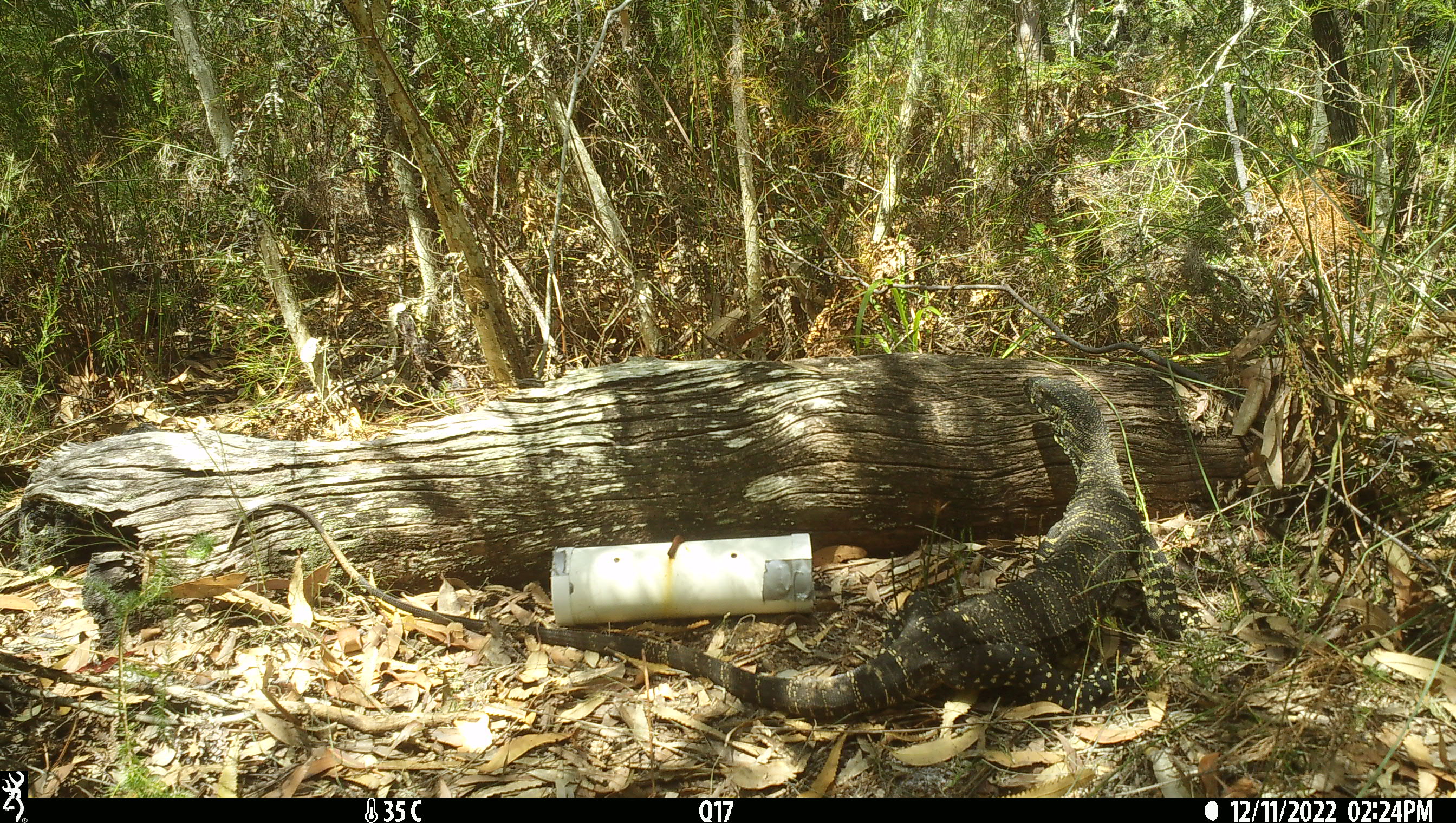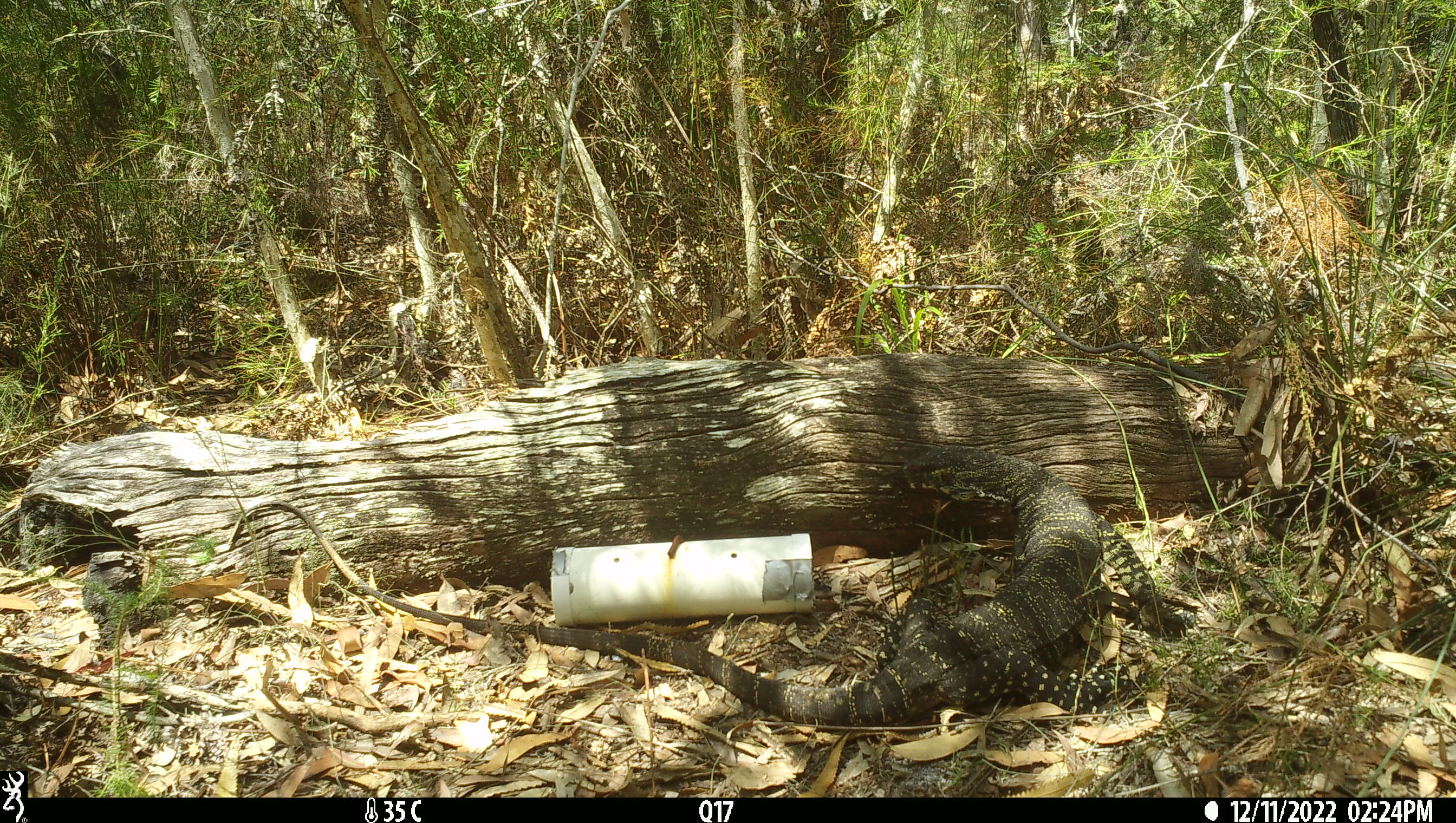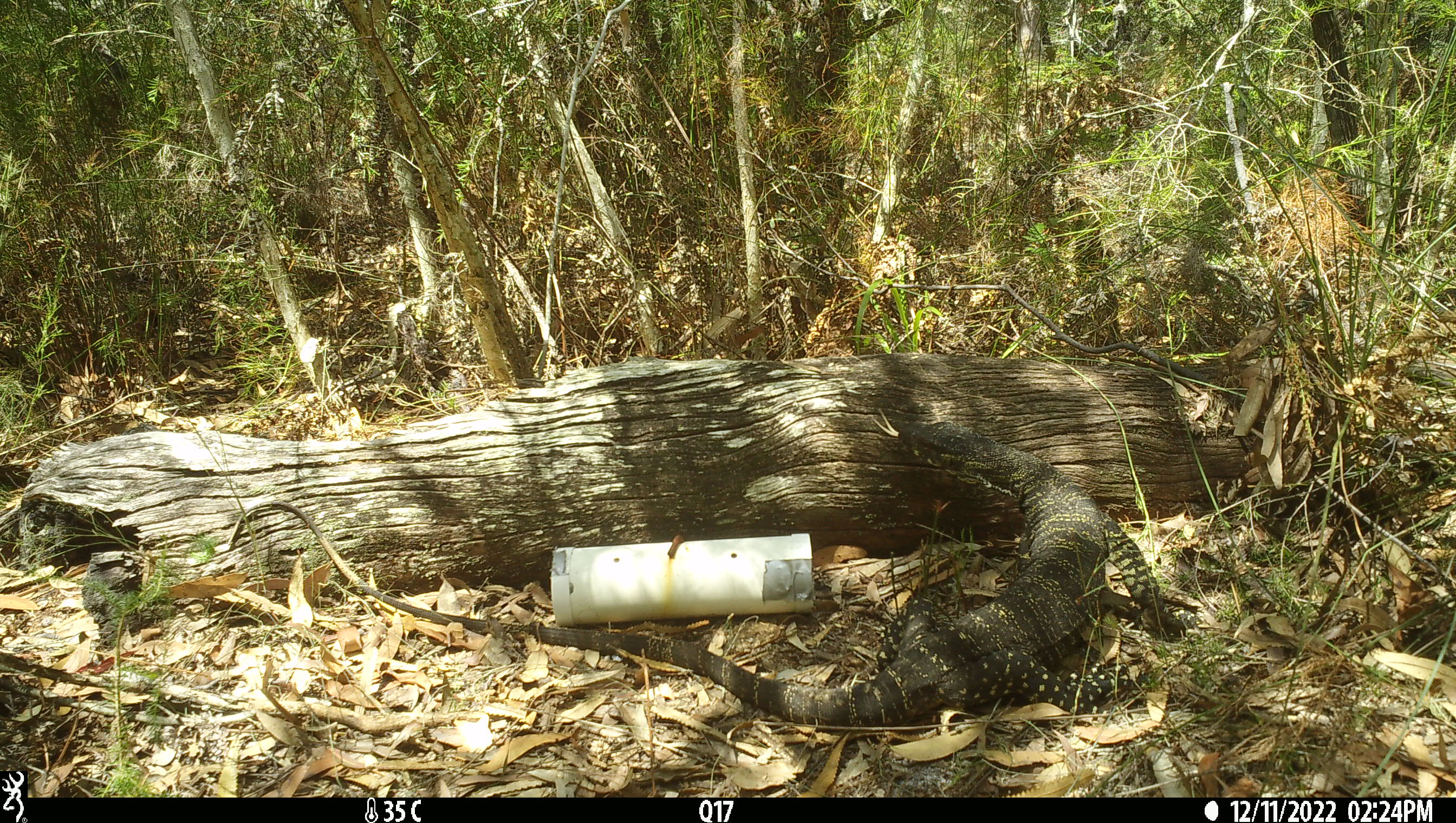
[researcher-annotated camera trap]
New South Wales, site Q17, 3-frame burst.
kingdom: Animalia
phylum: Chordata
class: Reptilia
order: Squamata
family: Varanidae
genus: Varanus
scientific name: Varanus varius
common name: lace monitor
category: goanna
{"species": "goanna (lace monitor) (Varanus varius)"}